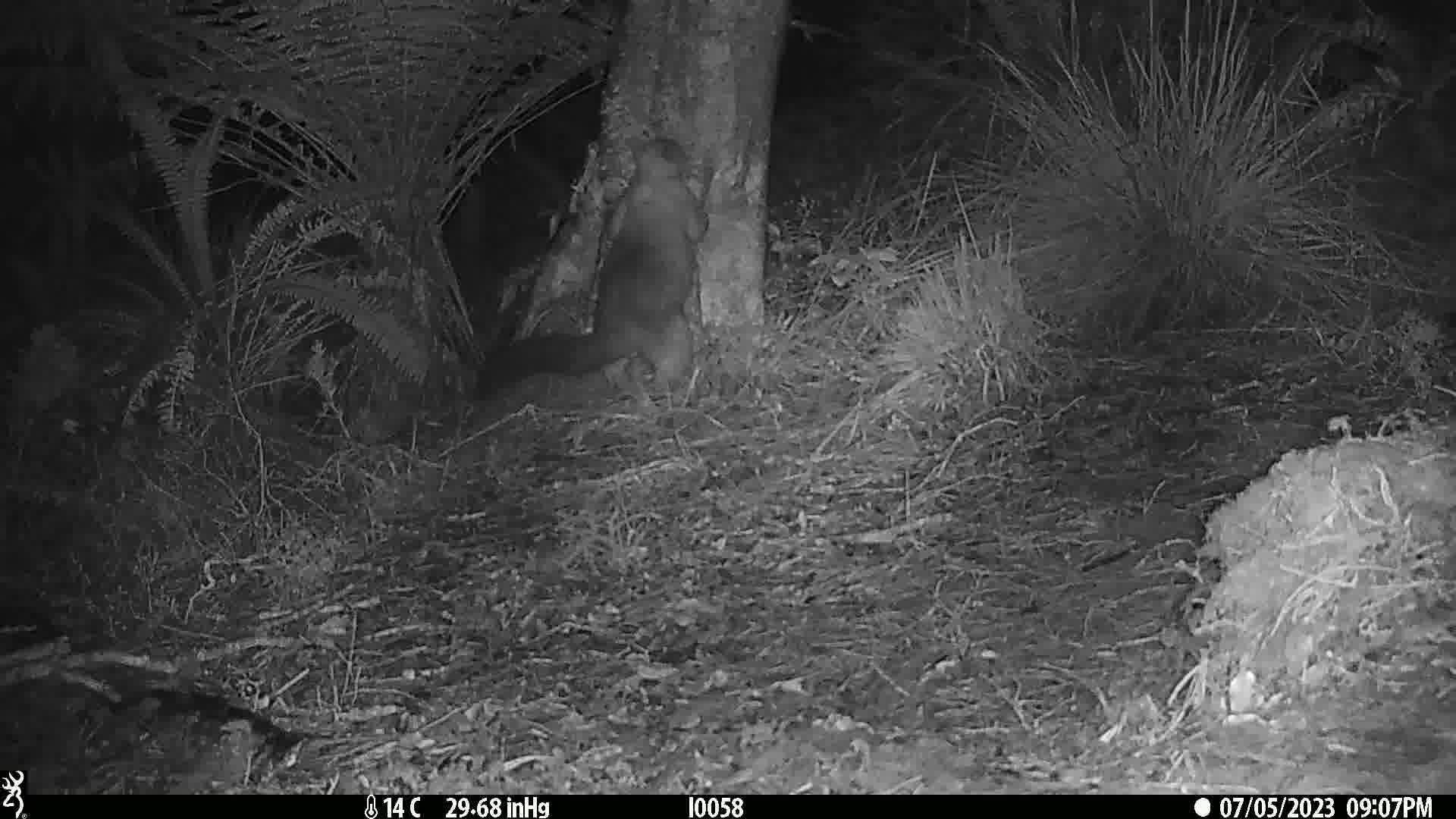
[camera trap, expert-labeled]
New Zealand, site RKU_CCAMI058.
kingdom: Animalia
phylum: Chordata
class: Mammalia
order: Diprotodontia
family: Phalangeridae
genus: Trichosurus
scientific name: Trichosurus vulpecula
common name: common brushtail possum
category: possum